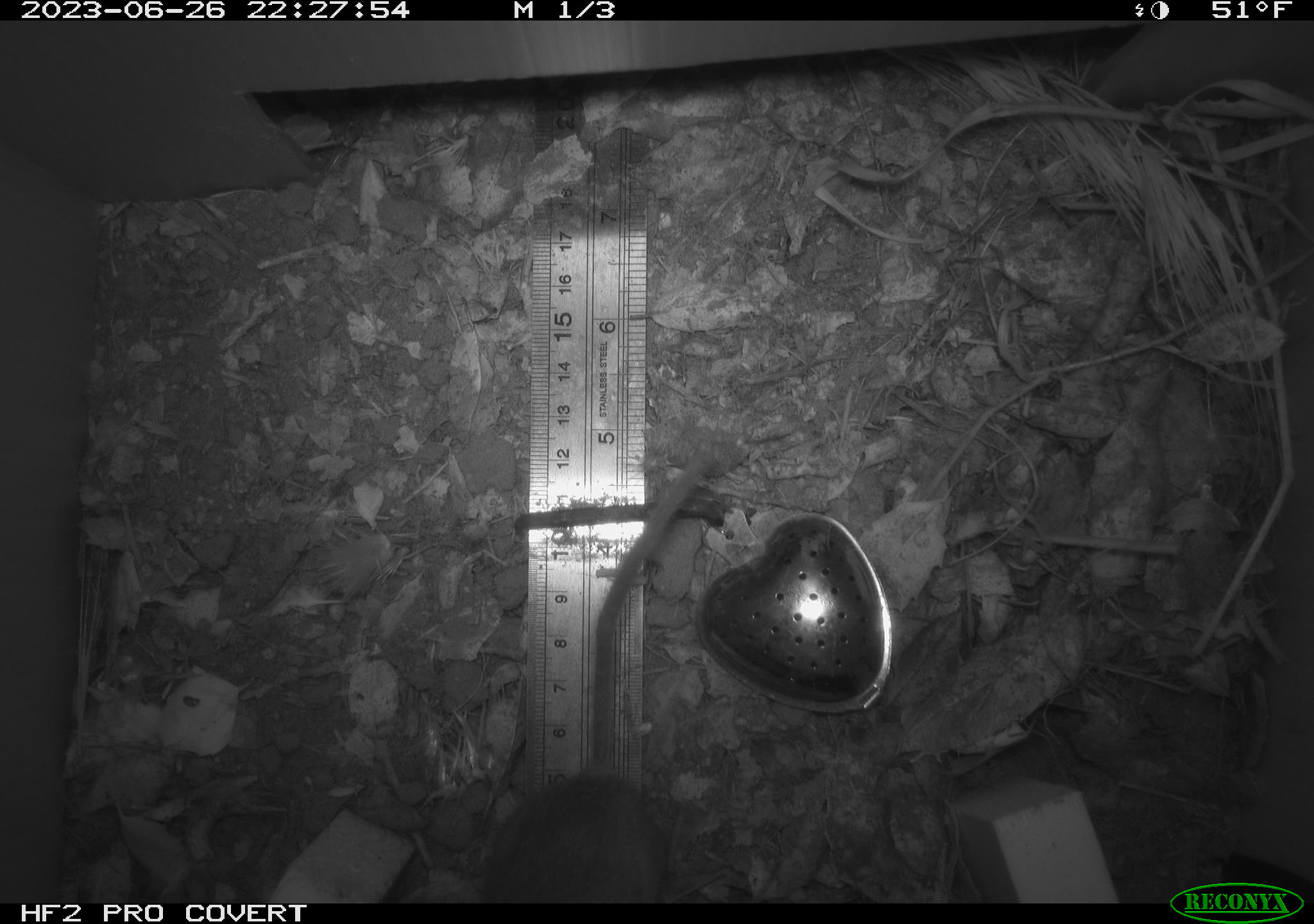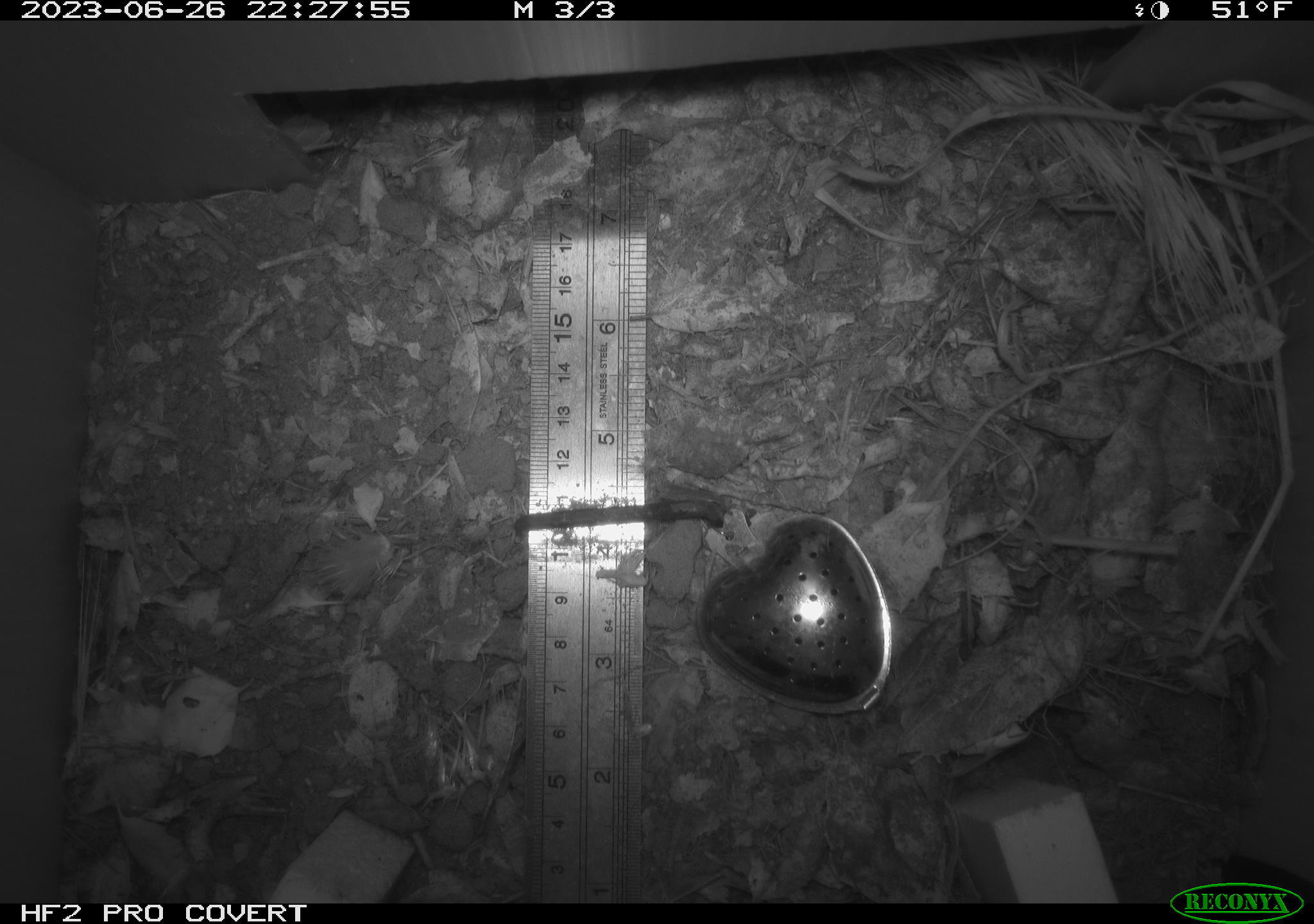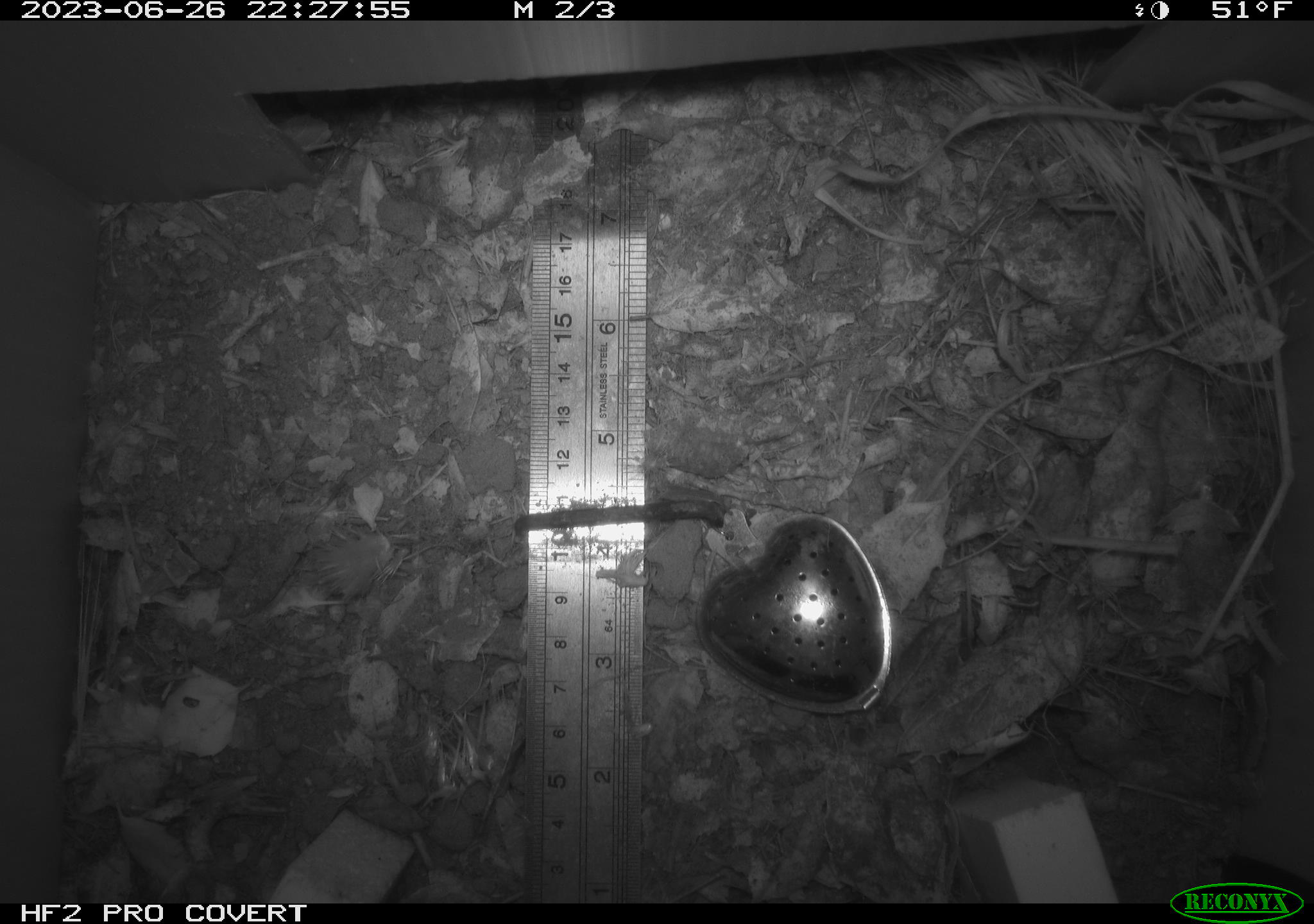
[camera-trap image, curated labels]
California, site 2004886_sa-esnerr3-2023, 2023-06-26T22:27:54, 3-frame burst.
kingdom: Animalia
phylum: Chordata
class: Mammalia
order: Rodentia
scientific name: Rodentia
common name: mouse species